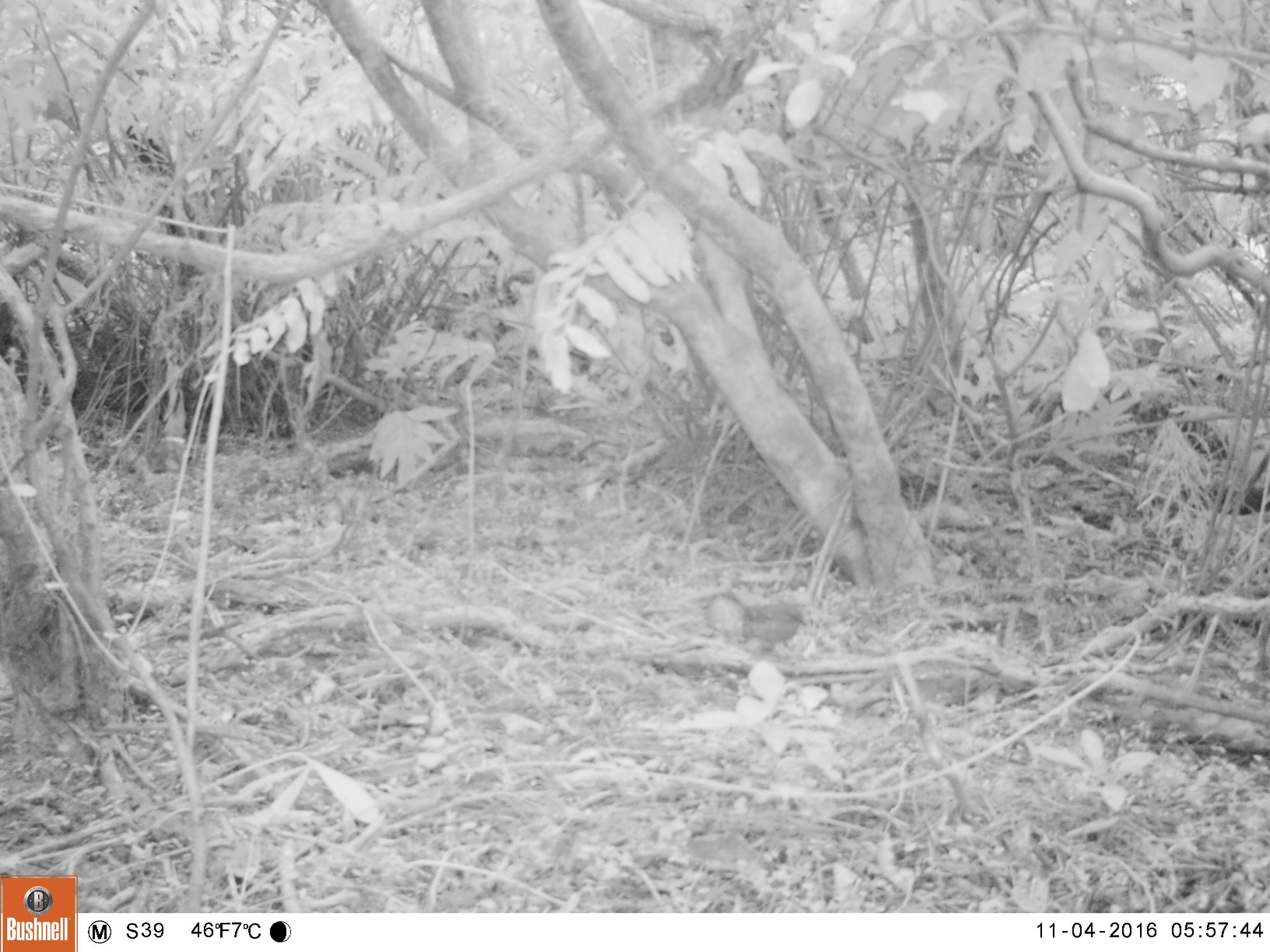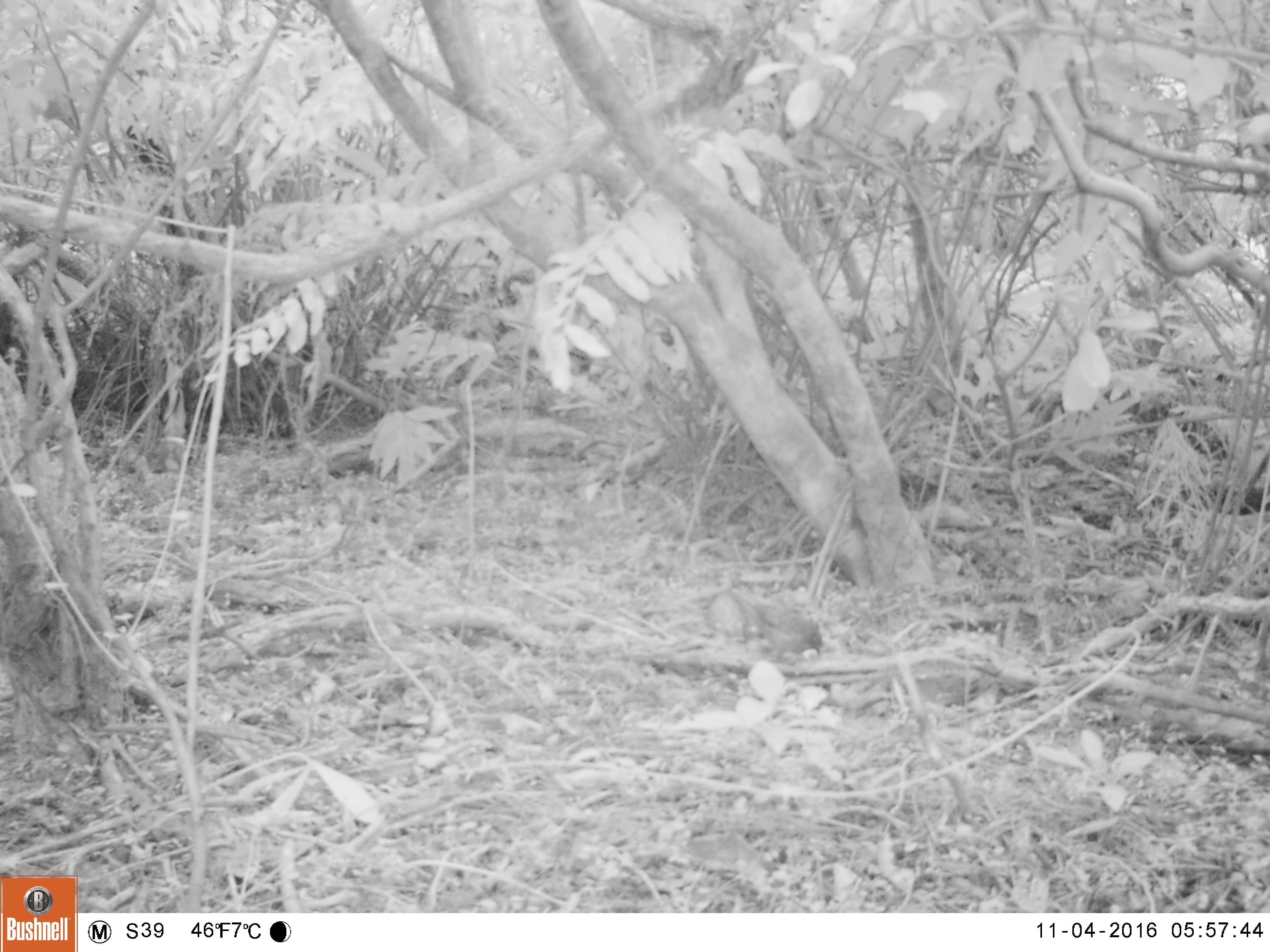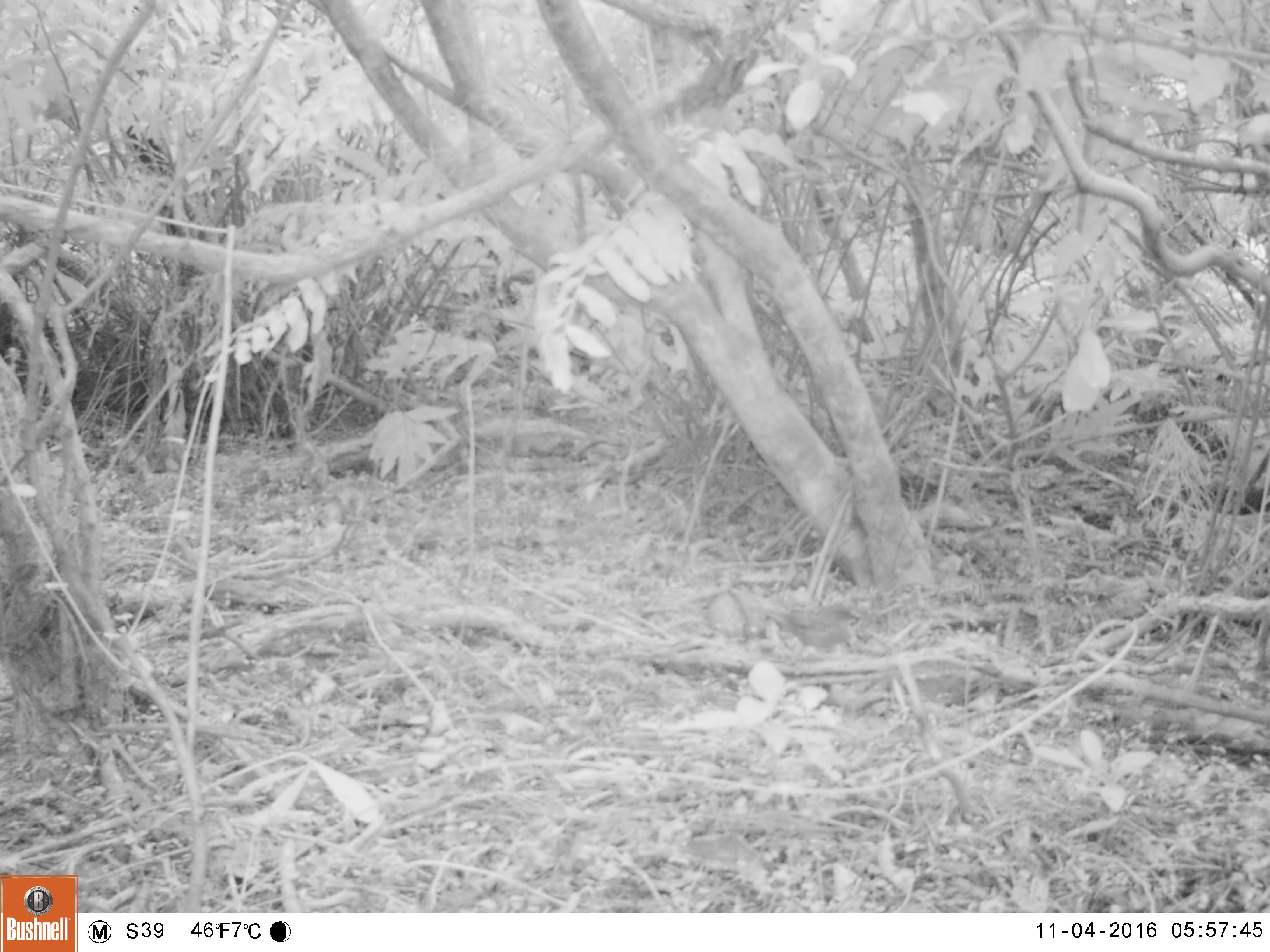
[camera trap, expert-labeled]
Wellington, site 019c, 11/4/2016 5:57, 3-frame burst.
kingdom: Animalia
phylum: Chordata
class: Aves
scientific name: Aves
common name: bird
Bird (Aves).